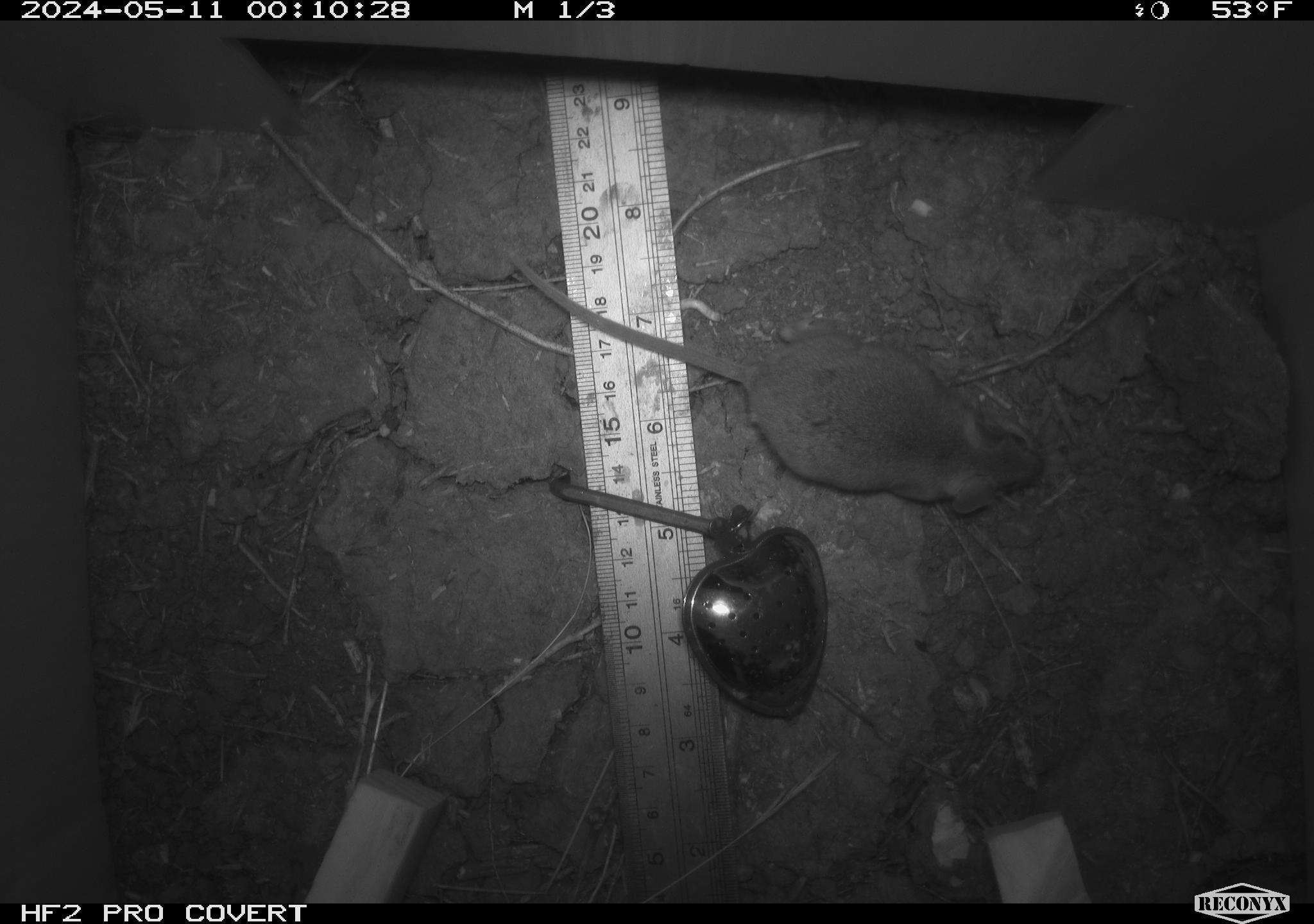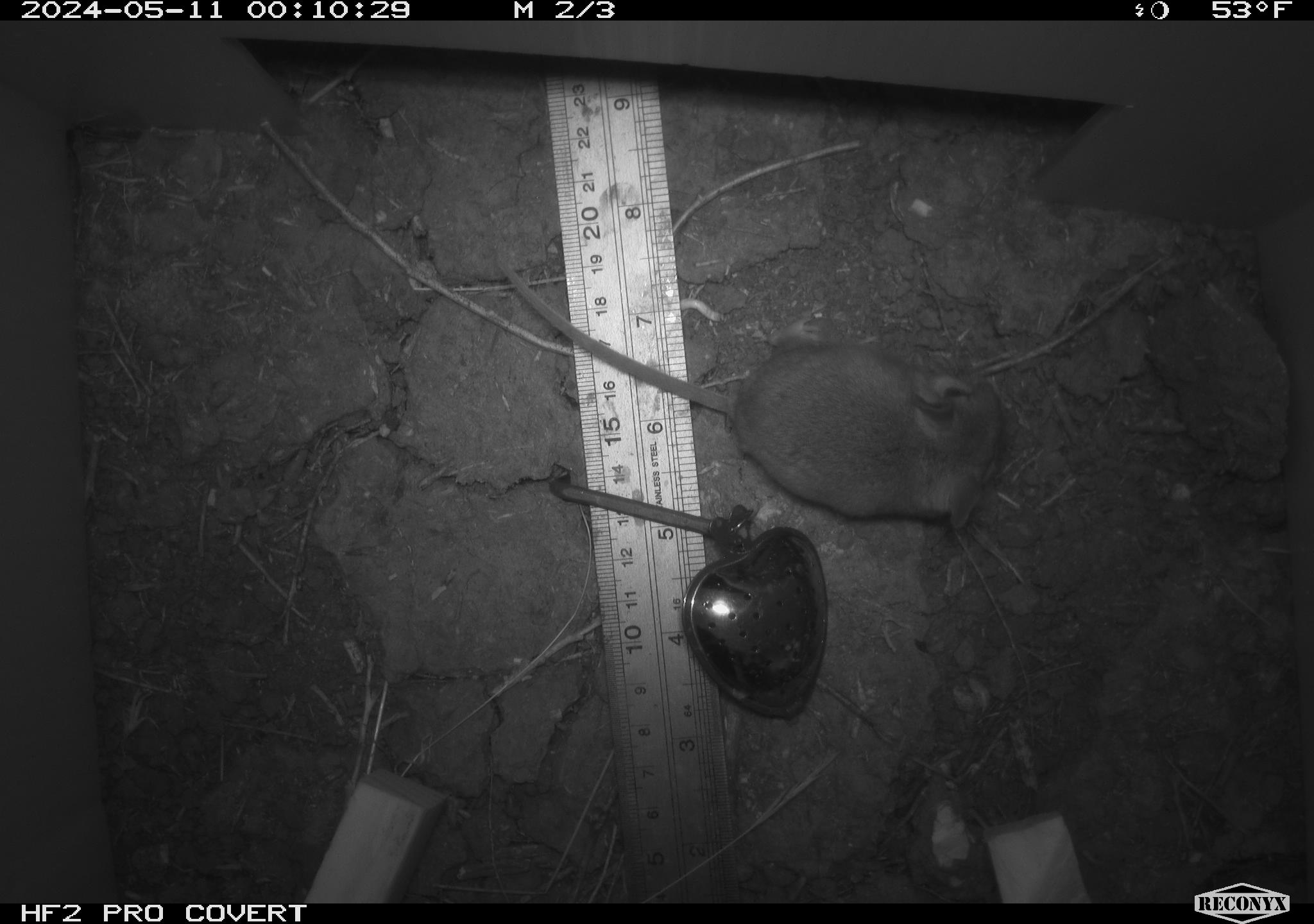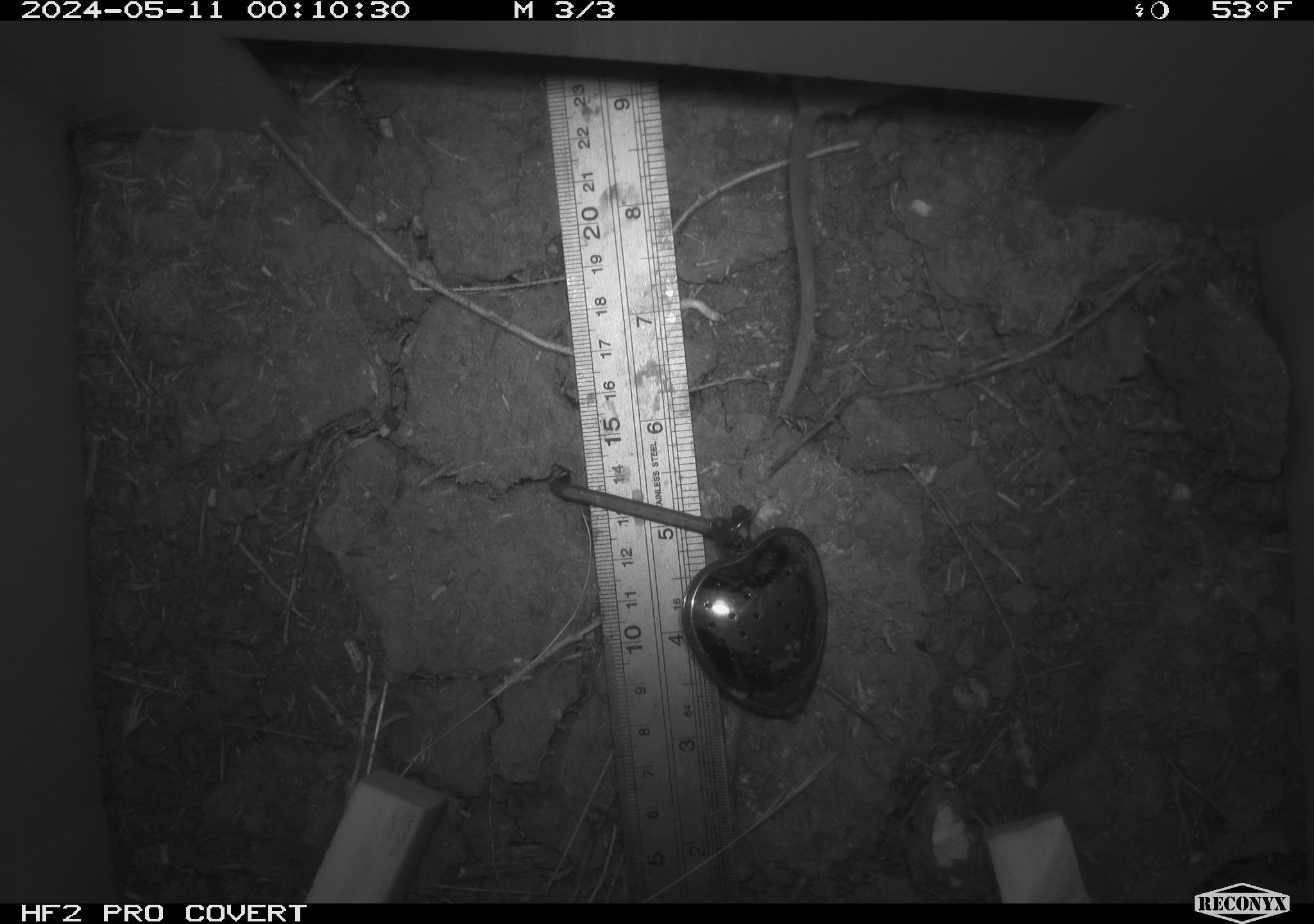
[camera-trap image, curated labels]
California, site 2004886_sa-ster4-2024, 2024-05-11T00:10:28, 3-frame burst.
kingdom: Animalia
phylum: Chordata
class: Mammalia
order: Rodentia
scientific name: Rodentia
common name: mouse species